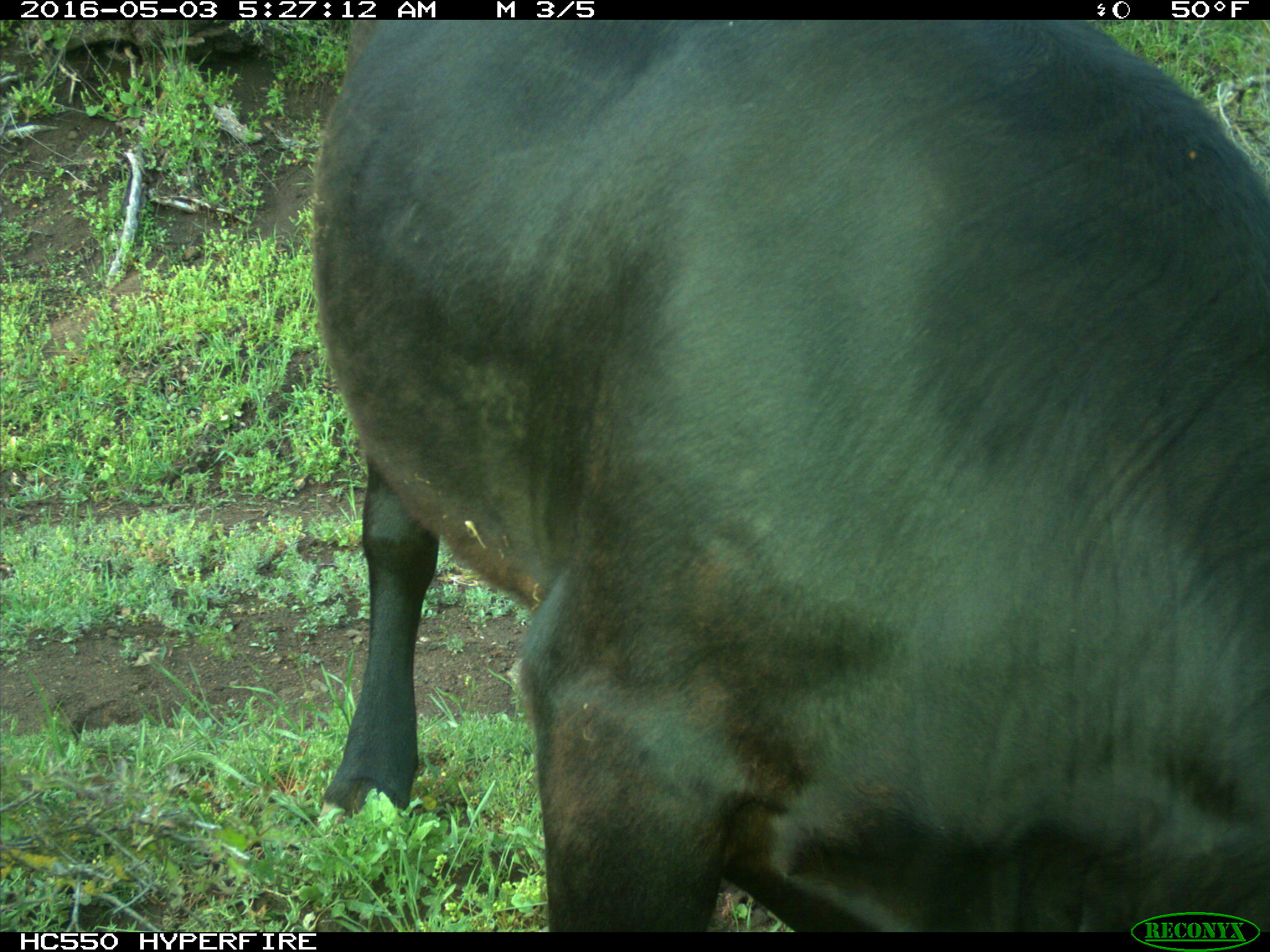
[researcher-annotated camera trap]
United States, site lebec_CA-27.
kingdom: Animalia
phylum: Chordata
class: Mammalia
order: Artiodactyla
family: Bovidae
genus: Bos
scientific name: Bos taurus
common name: domestic cow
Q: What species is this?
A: Bos taurus (domestic cow).